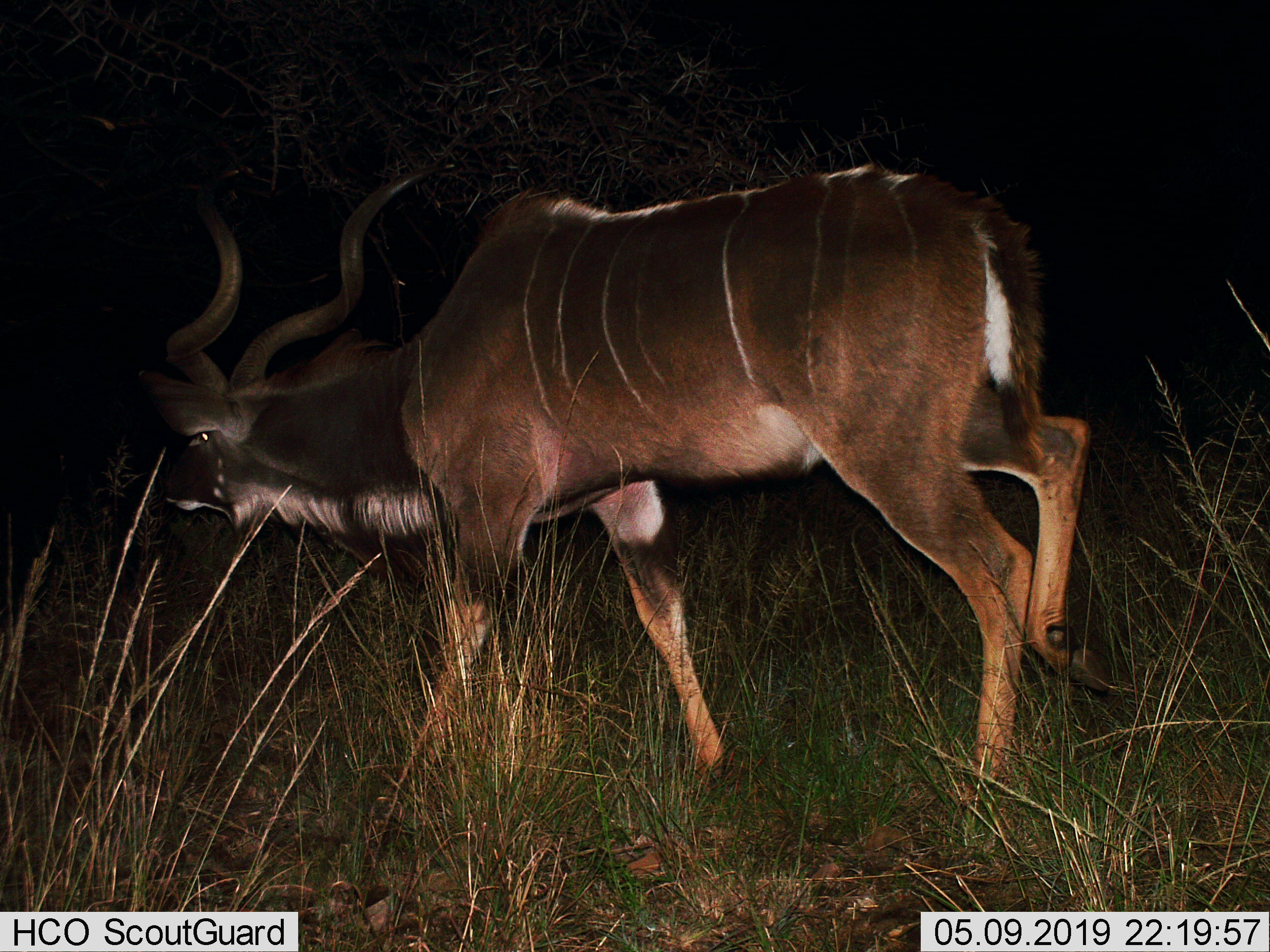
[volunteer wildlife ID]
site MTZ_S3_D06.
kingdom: Animalia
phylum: Chordata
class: Mammalia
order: Artiodactyla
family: Bovidae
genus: Tragelaphus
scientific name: Tragelaphus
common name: kudu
Kudu (Tragelaphus), count 1. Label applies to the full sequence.